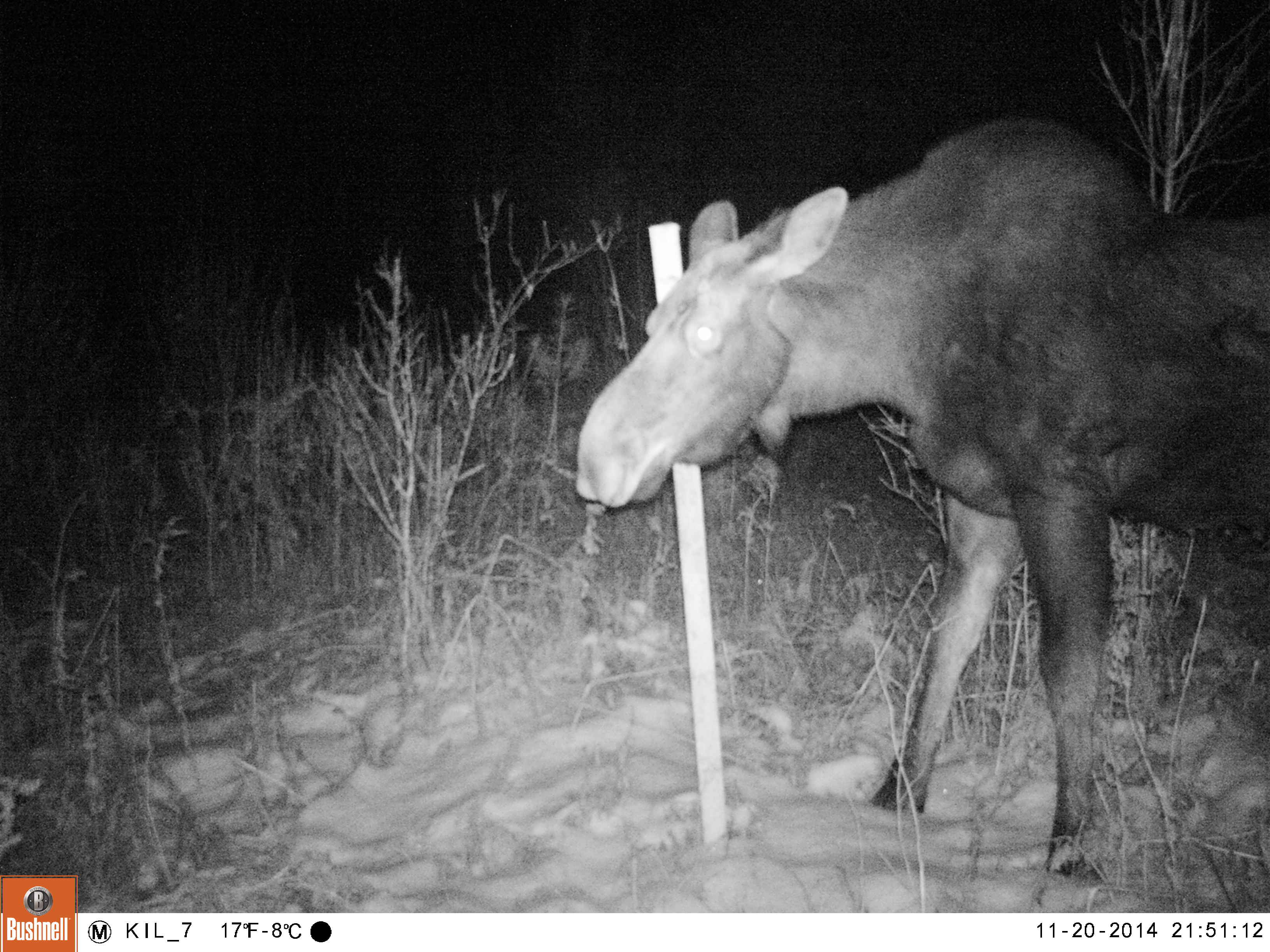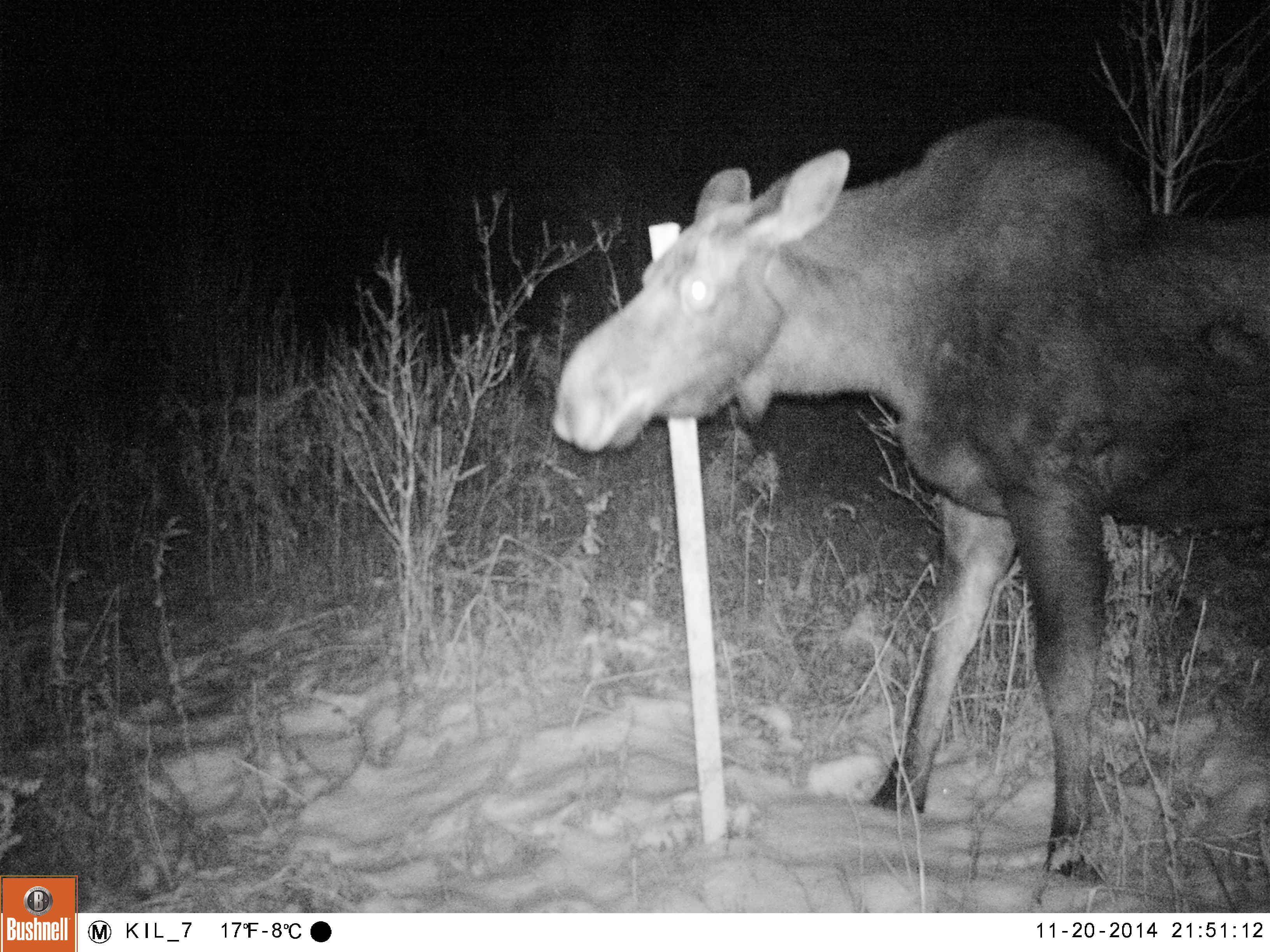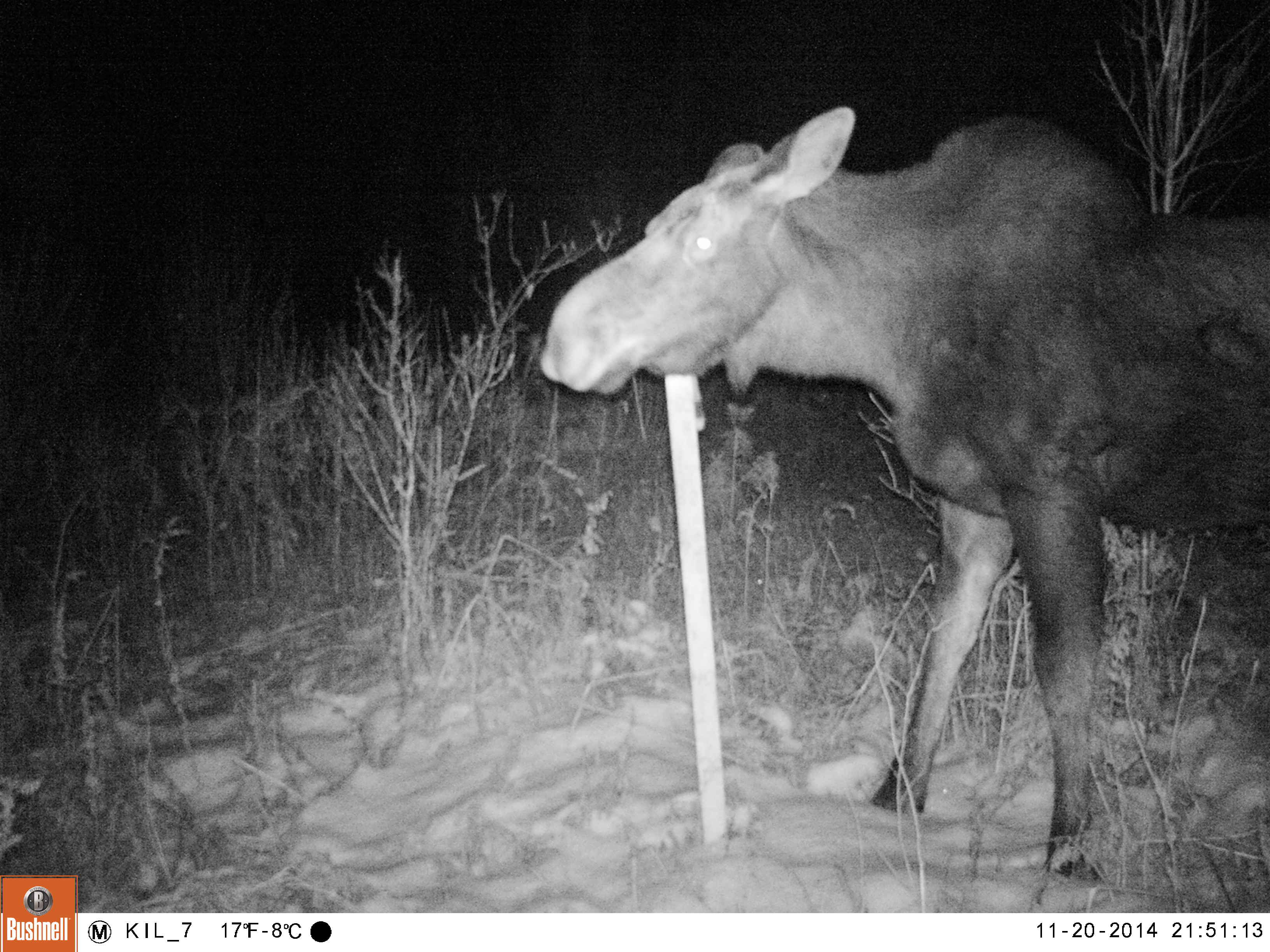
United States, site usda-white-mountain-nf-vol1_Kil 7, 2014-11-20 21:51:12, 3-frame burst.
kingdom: Animalia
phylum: Chordata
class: Mammalia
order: Artiodactyla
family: Cervidae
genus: Alces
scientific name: Alces alces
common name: moose